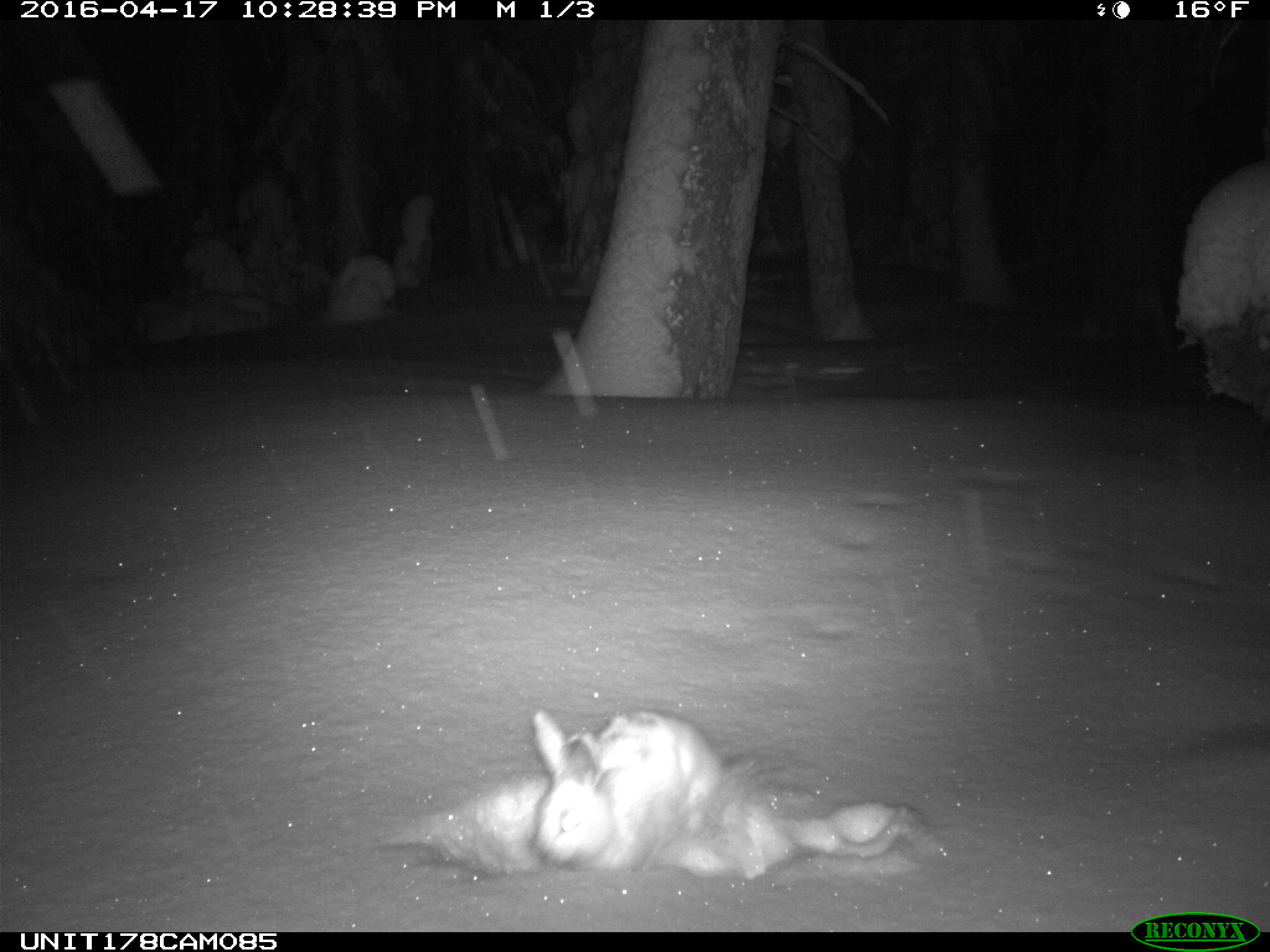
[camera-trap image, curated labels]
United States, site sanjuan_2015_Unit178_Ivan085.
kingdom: Animalia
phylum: Chordata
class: Mammalia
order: Lagomorpha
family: Leporidae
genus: Lepus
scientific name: Lepus americanus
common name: snowshoe hare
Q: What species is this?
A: Lepus americanus (snowshoe hare).